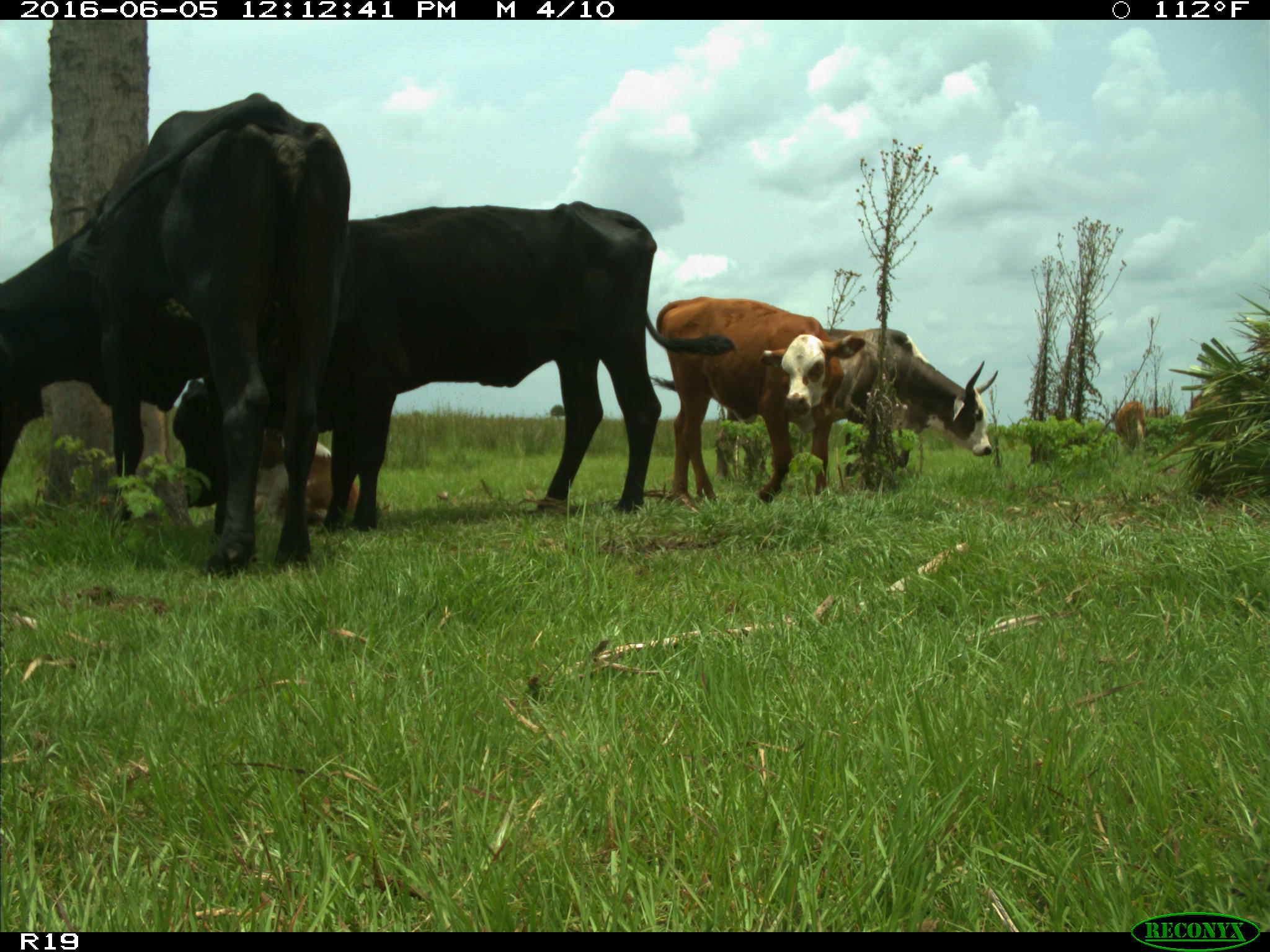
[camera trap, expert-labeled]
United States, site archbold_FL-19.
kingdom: Animalia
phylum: Chordata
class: Mammalia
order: Artiodactyla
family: Bovidae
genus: Bos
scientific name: Bos taurus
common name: domestic cow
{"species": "Bos taurus (domestic cow)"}